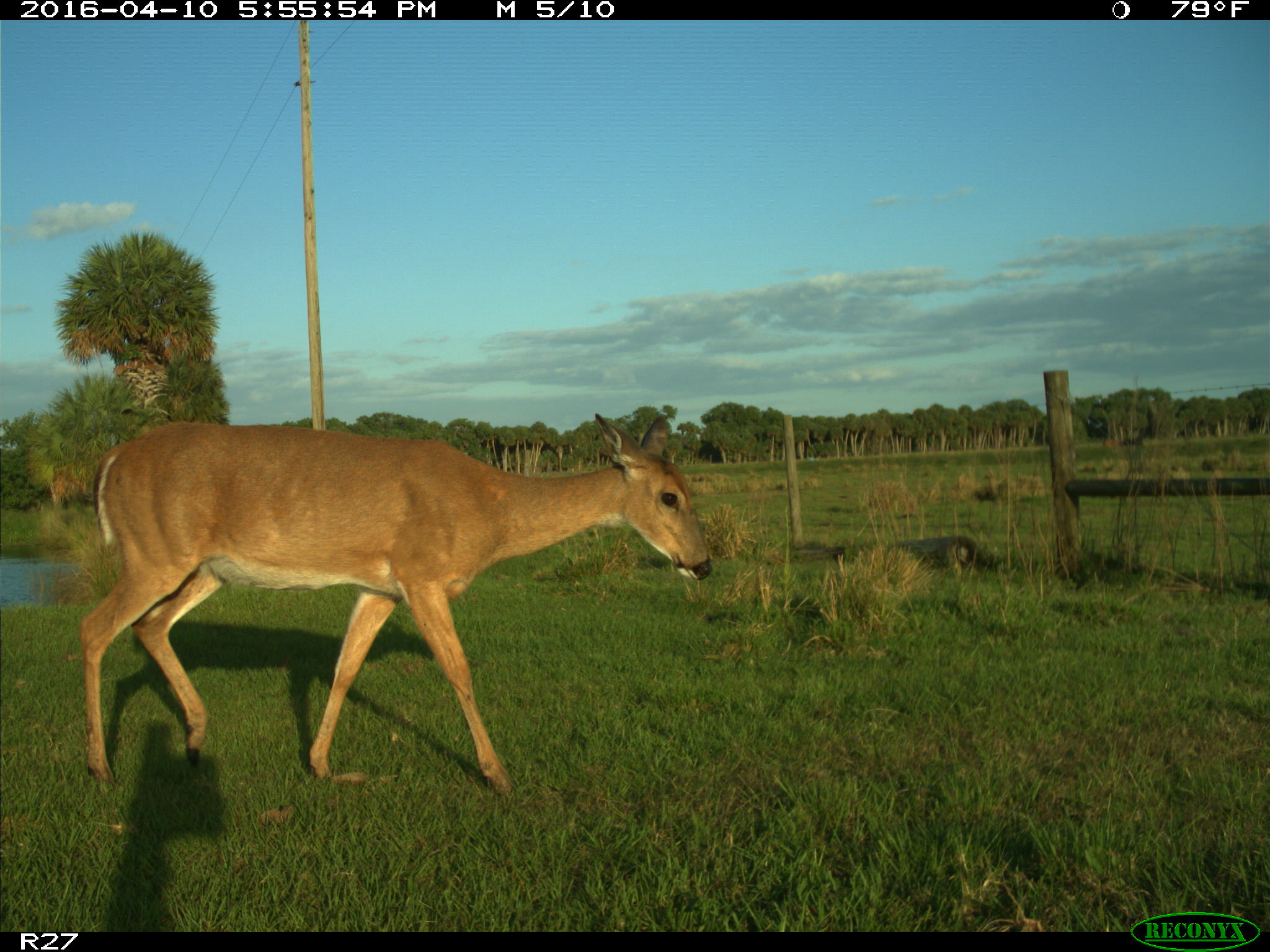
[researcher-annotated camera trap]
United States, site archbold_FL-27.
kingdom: Animalia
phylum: Chordata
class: Mammalia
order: Artiodactyla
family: Cervidae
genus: Odocoileus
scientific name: Odocoileus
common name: deer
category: unidentified deer